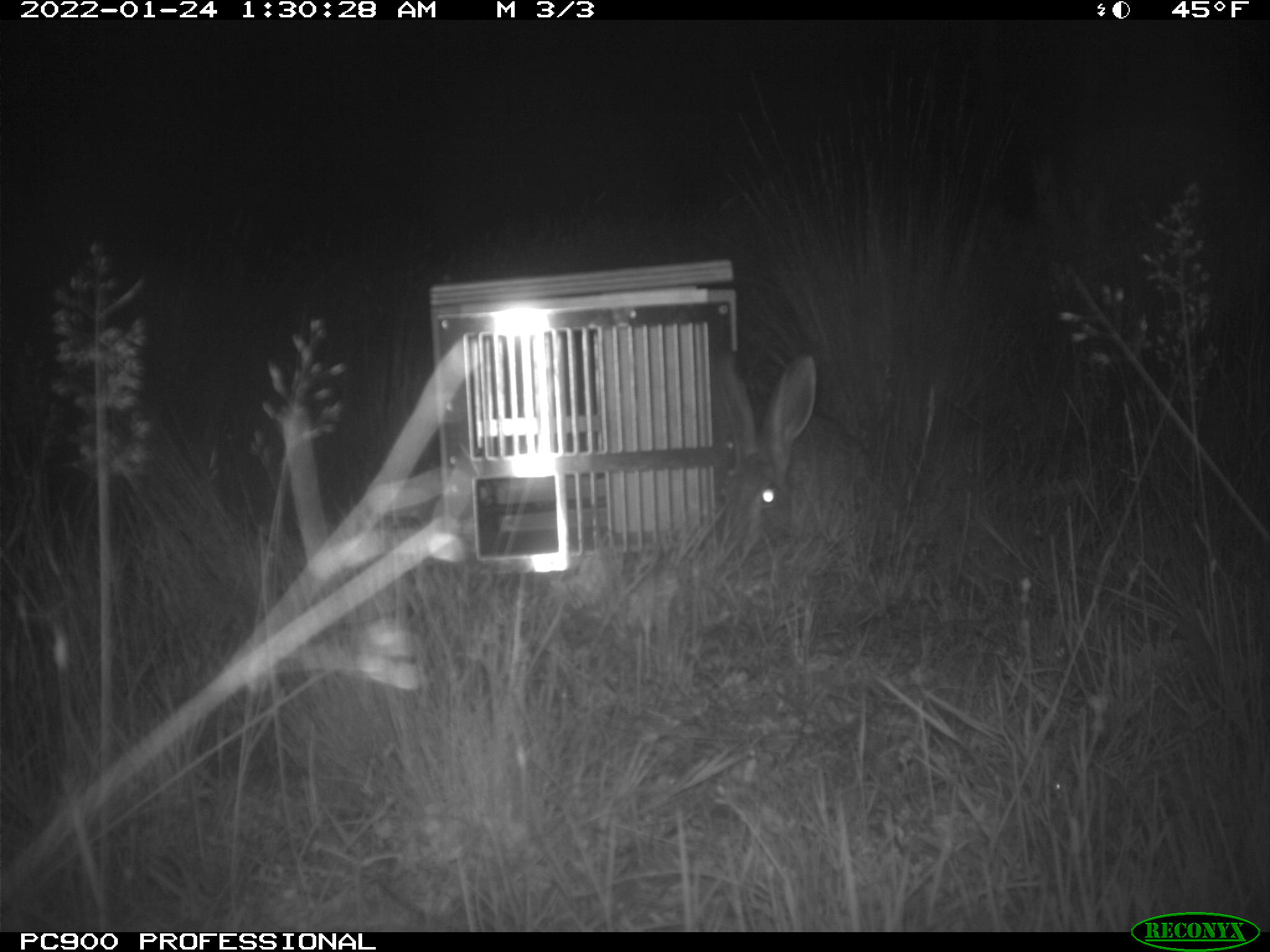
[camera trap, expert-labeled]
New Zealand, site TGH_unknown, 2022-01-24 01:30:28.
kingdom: Animalia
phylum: Chordata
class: Mammalia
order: Lagomorpha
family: Leporidae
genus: Lepus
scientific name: Lepus europaeus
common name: brown hare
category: hare